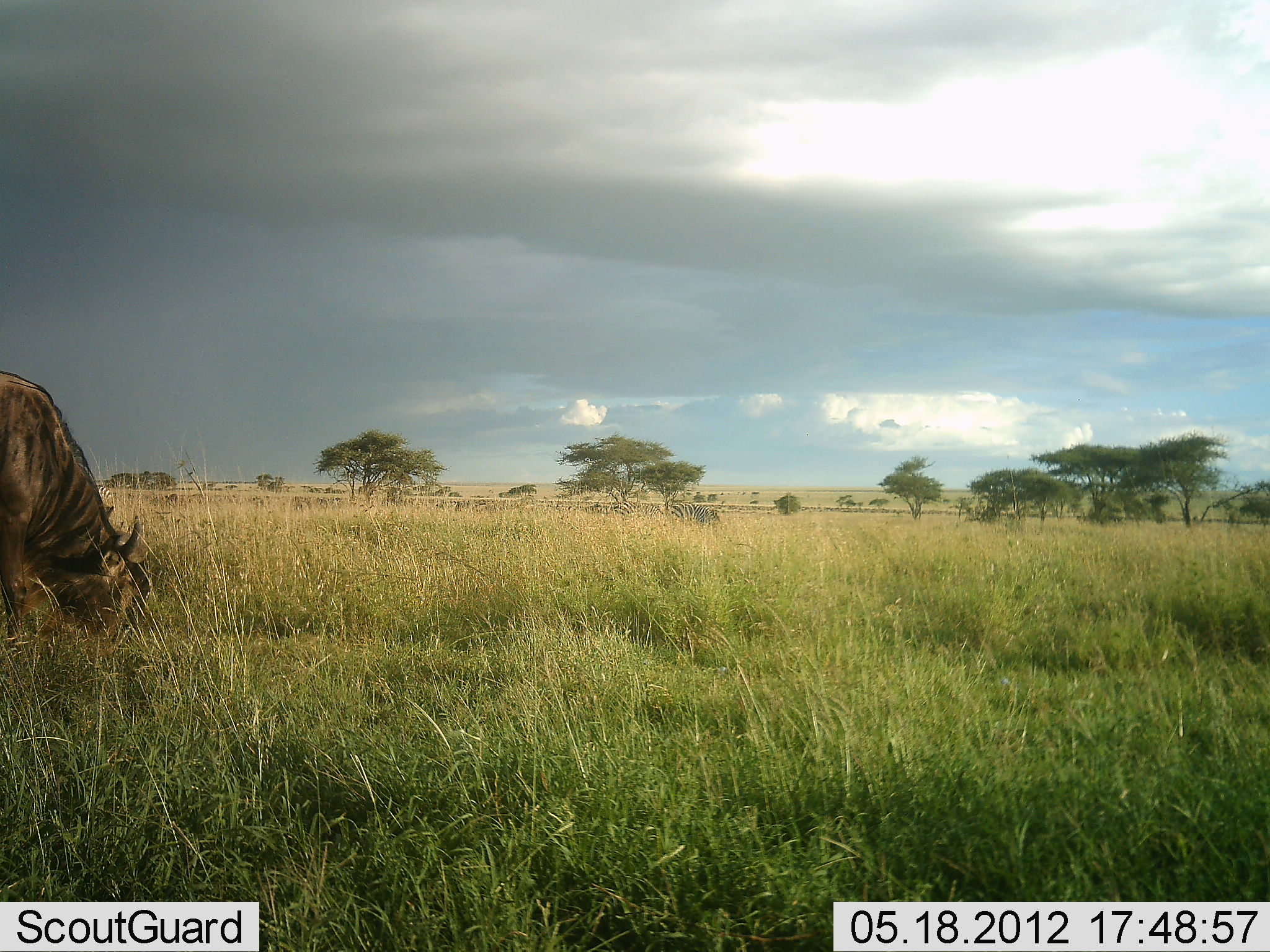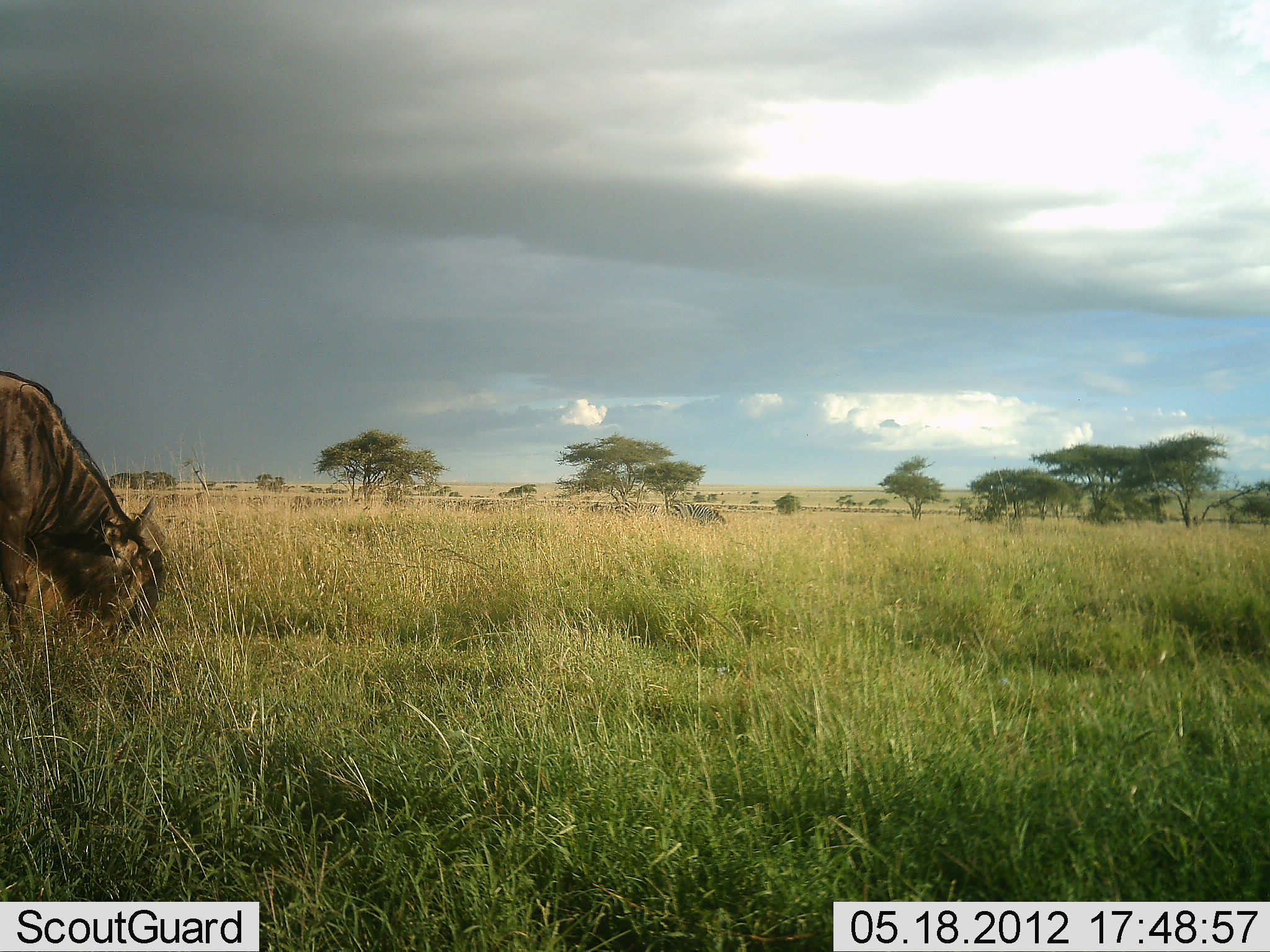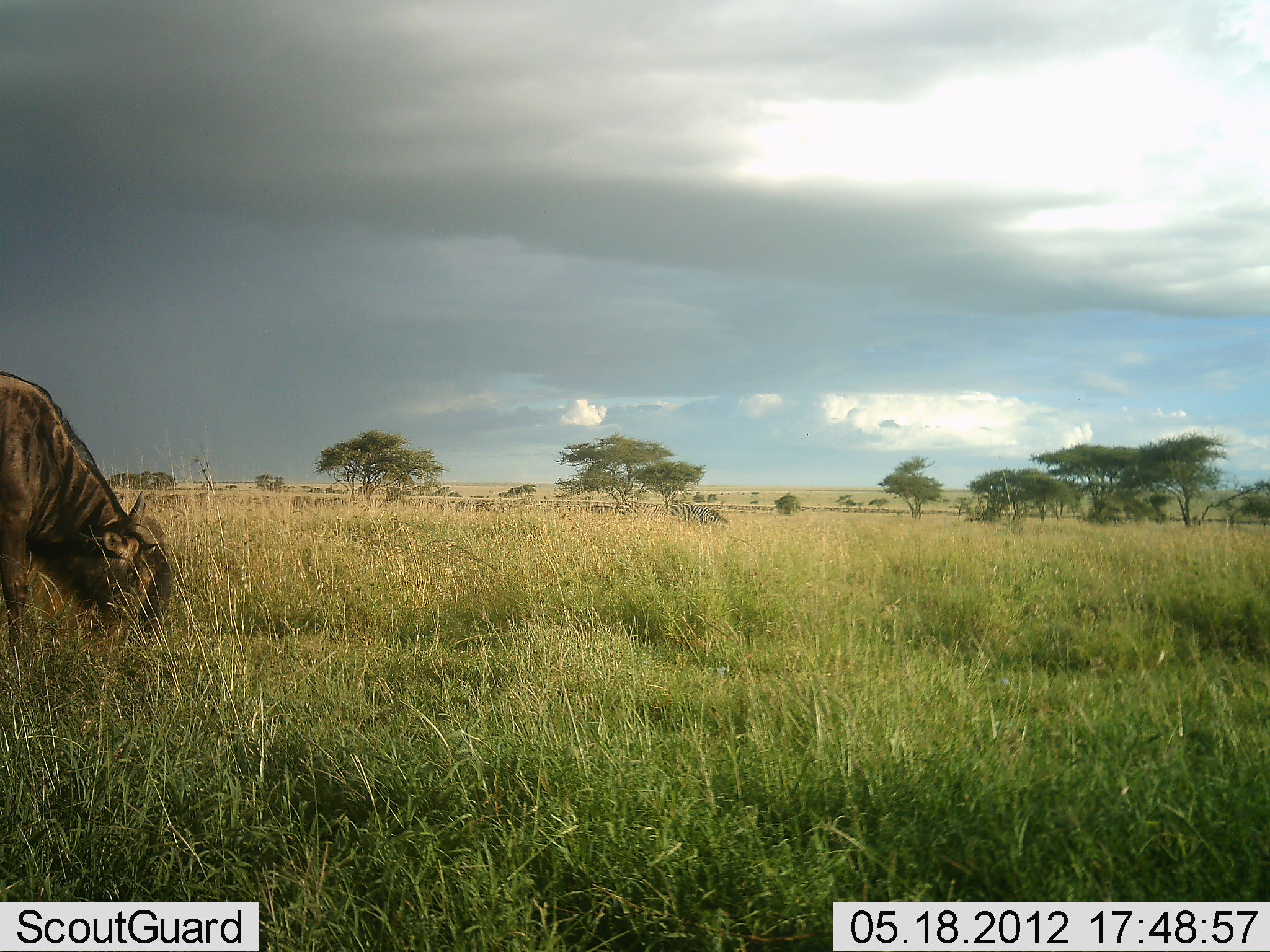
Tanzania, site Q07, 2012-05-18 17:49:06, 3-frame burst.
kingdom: Animalia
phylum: Chordata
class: Mammalia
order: Artiodactyla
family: Bovidae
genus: Connochaetes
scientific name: Connochaetes taurinus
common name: blue wildebeest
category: wildebeest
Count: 1.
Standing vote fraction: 22%.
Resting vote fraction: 0%.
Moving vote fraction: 0%.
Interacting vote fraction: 0%.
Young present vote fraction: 0%.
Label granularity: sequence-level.